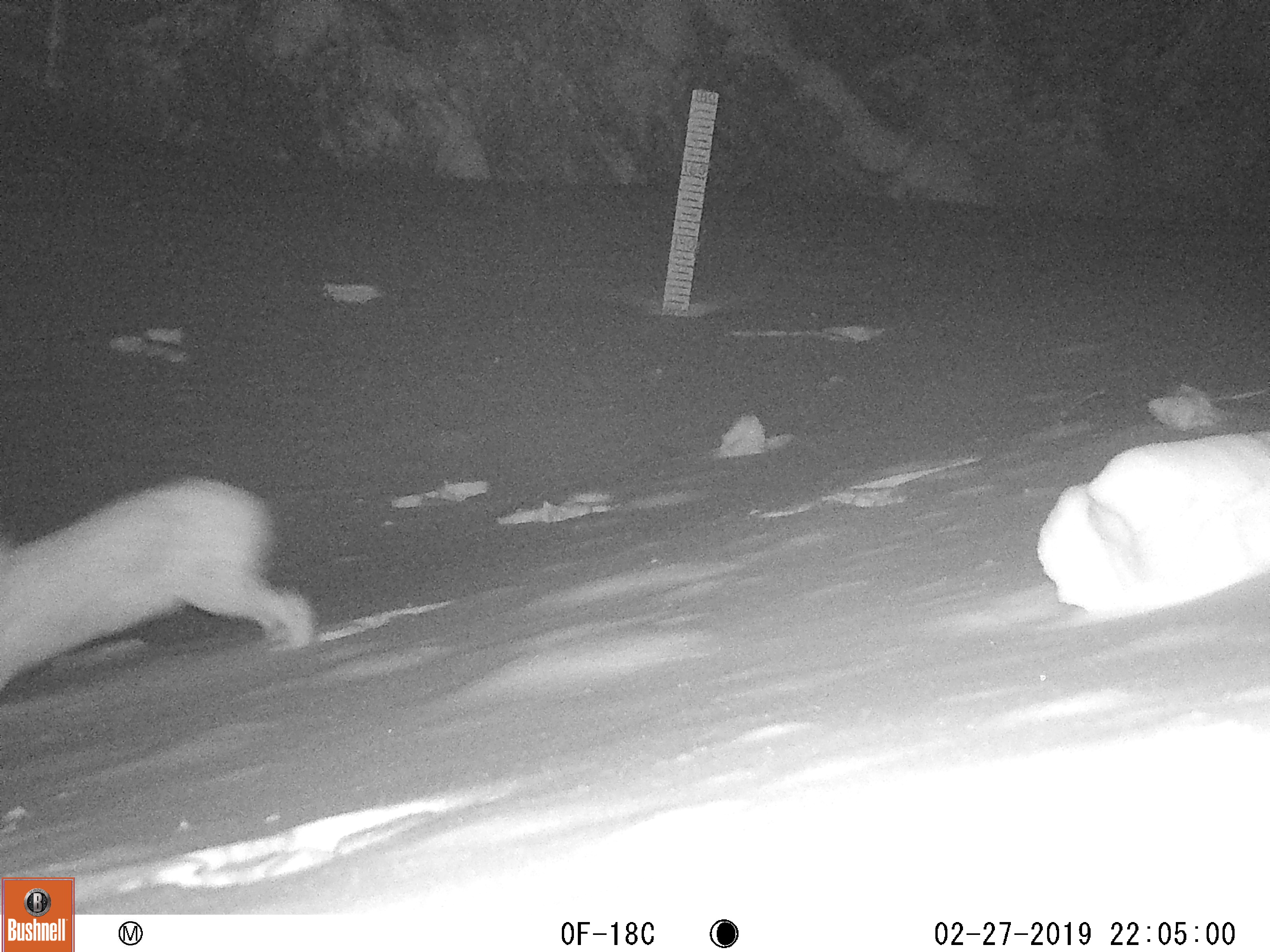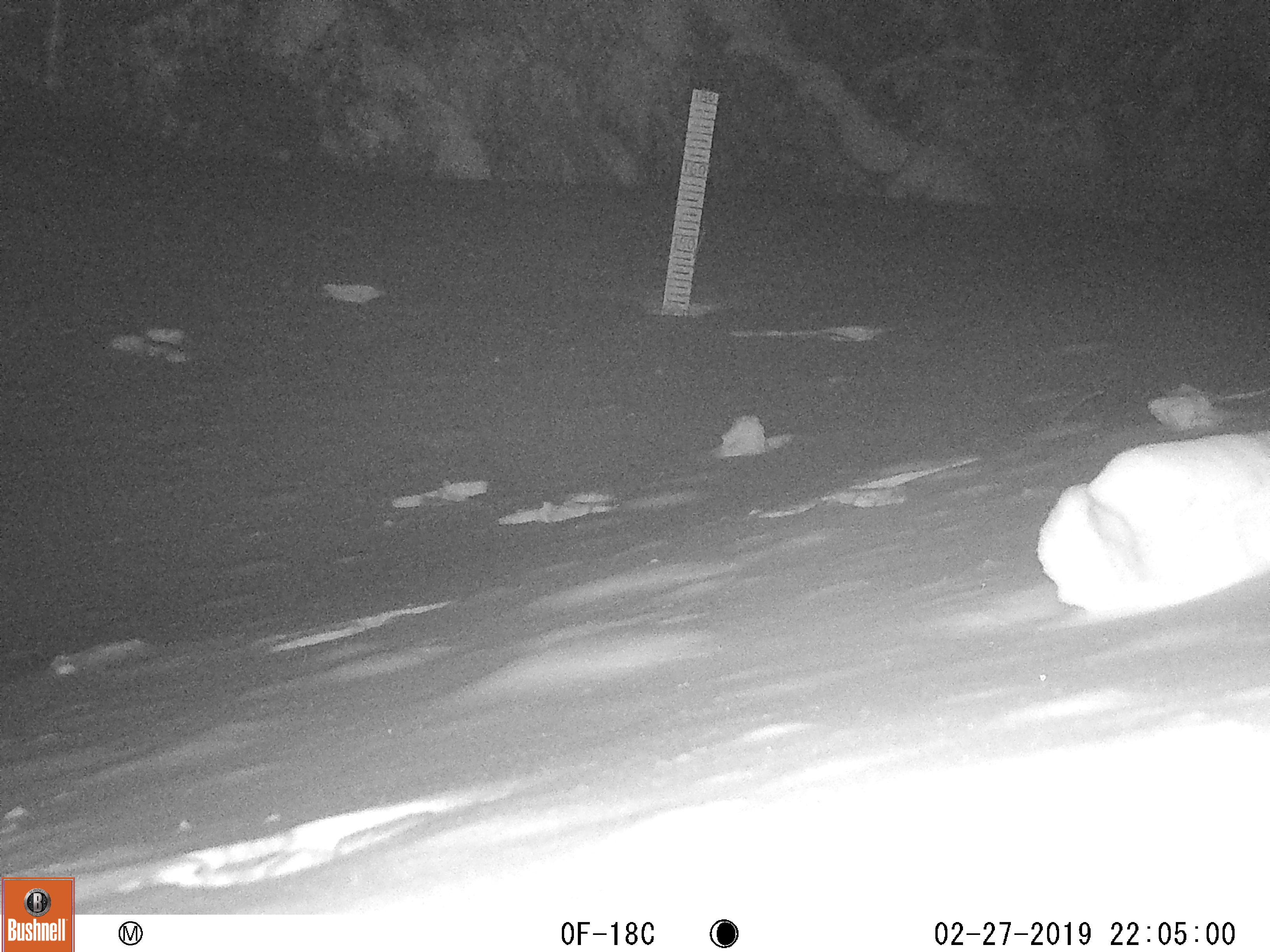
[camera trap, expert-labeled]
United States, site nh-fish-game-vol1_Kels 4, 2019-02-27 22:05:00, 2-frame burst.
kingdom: Animalia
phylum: Chordata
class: Mammalia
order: Lagomorpha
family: Leporidae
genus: Lepus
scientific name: Lepus americanus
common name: snowshoe hare